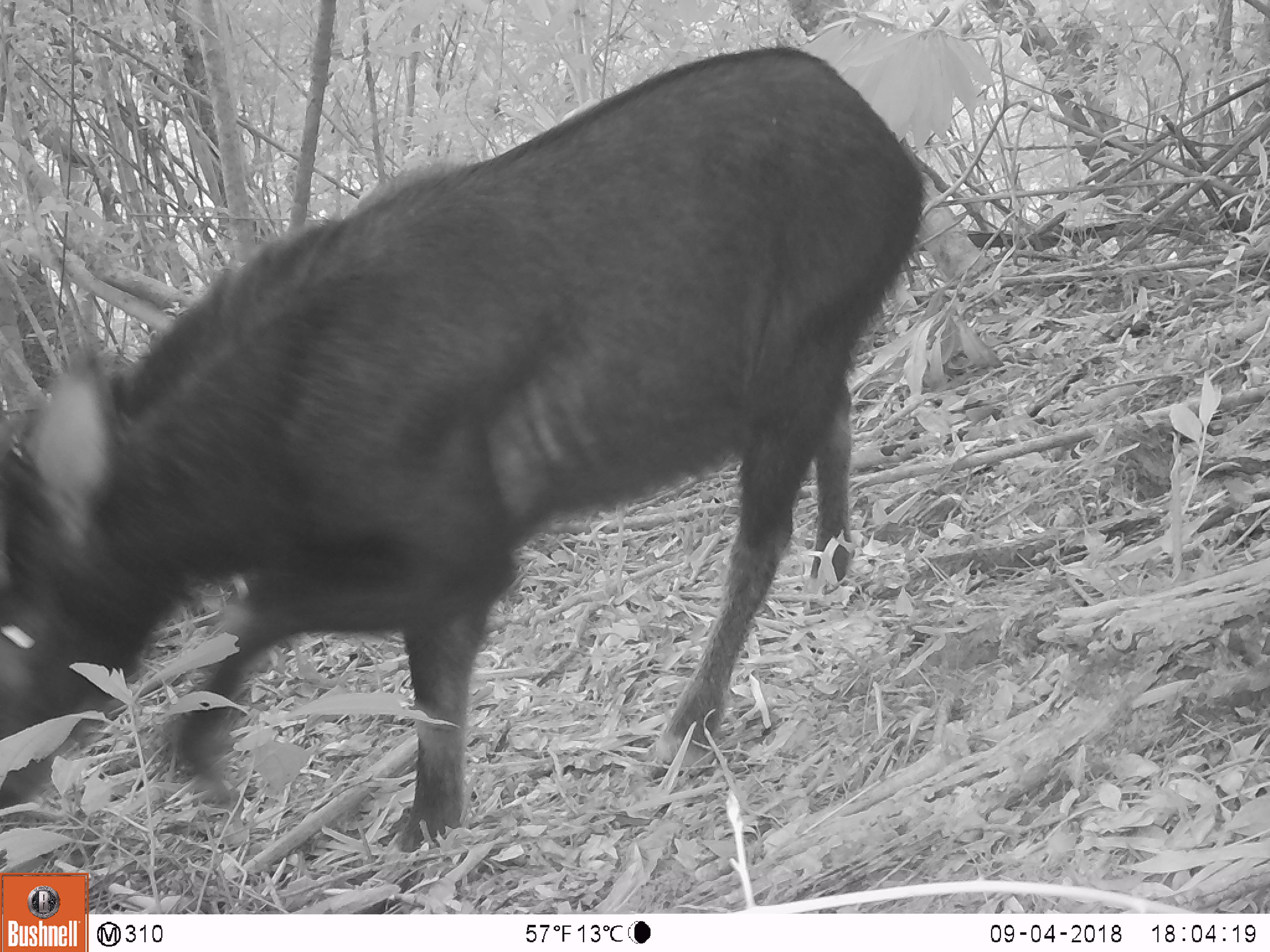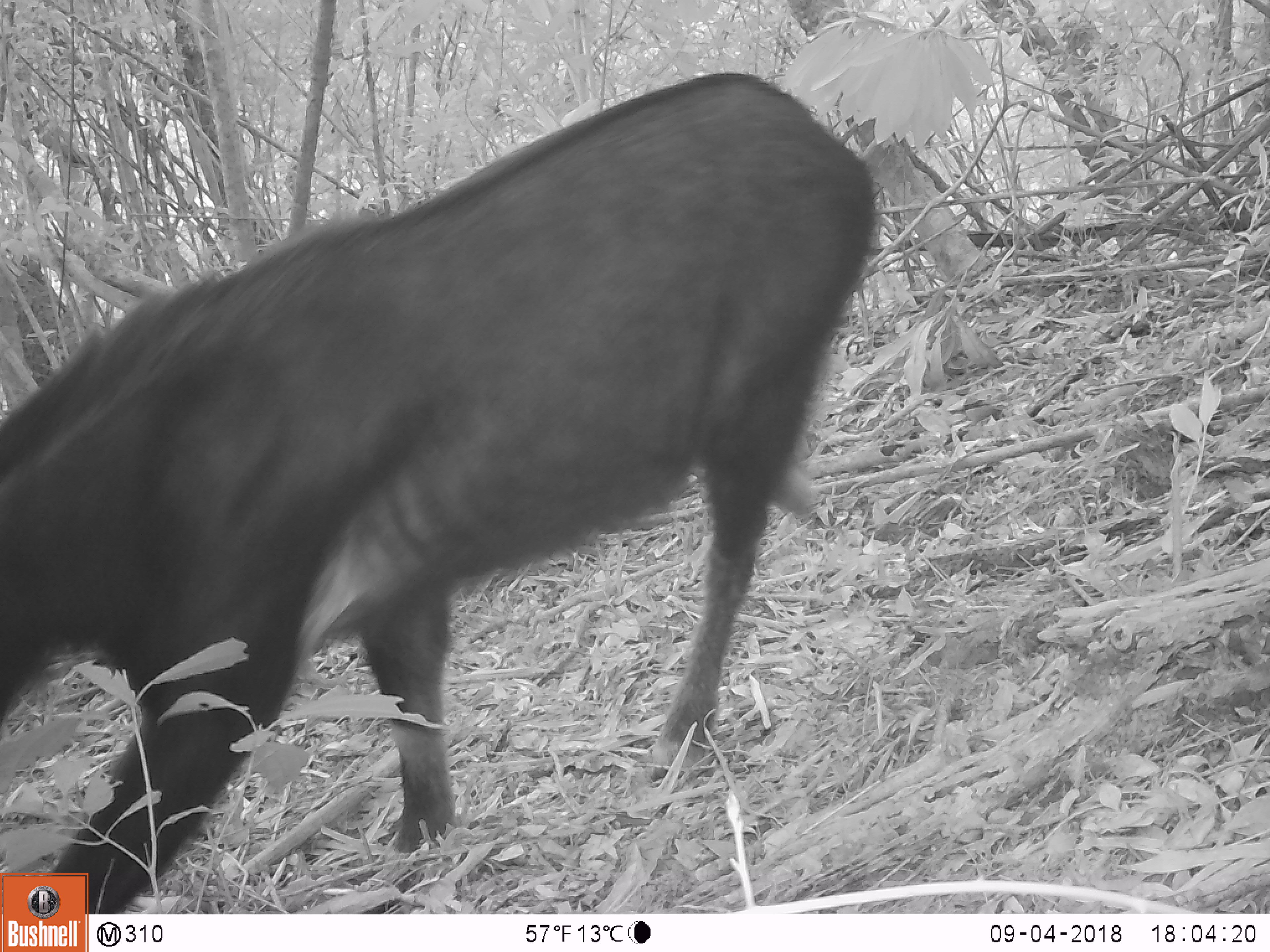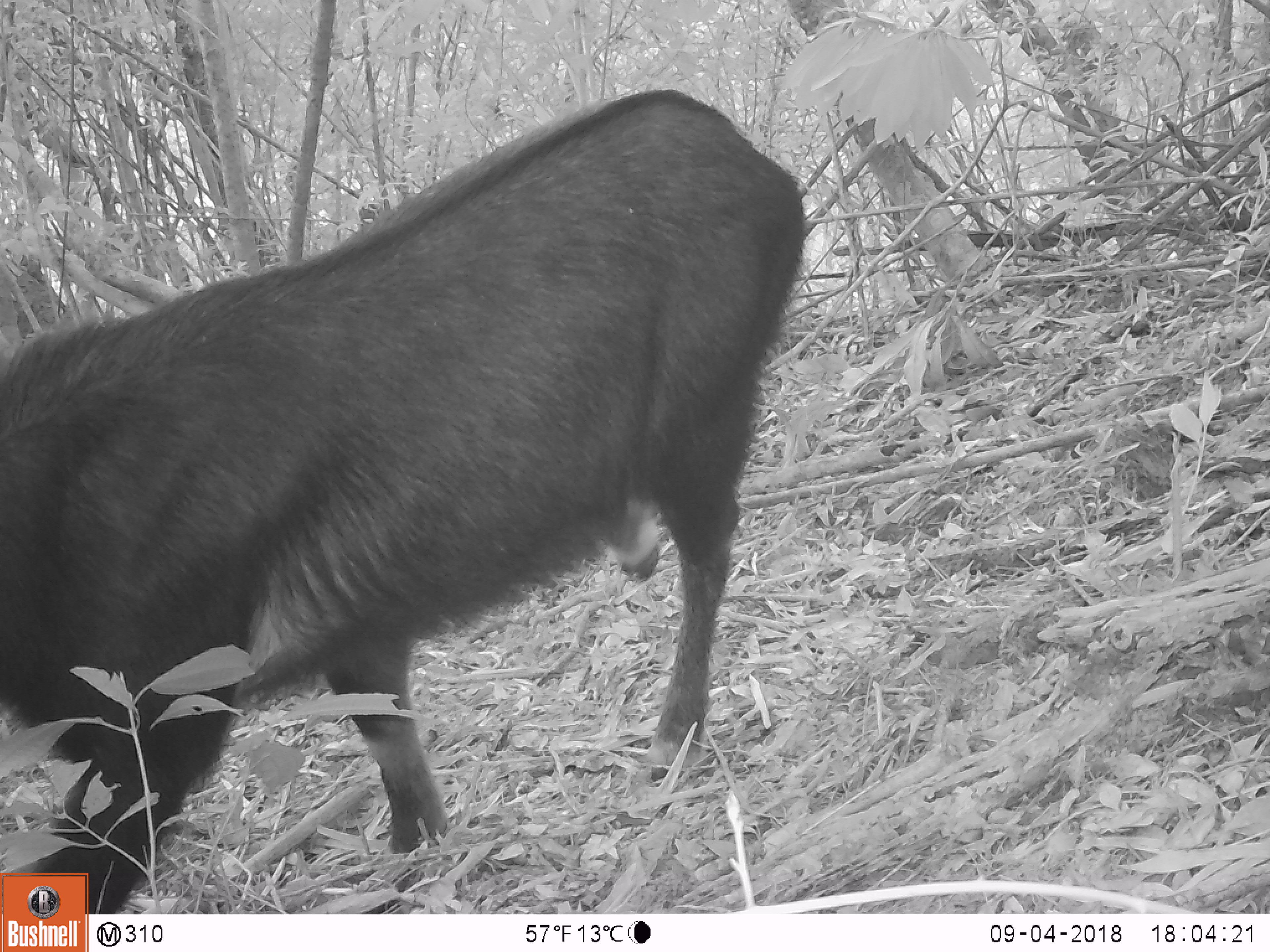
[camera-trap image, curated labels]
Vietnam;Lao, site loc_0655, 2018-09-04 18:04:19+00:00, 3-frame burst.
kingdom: Animalia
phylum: Chordata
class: Mammalia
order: Artiodactyla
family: Bovidae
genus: Capricornis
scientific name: Capricornis sumatraensis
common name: chinese serow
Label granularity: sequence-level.